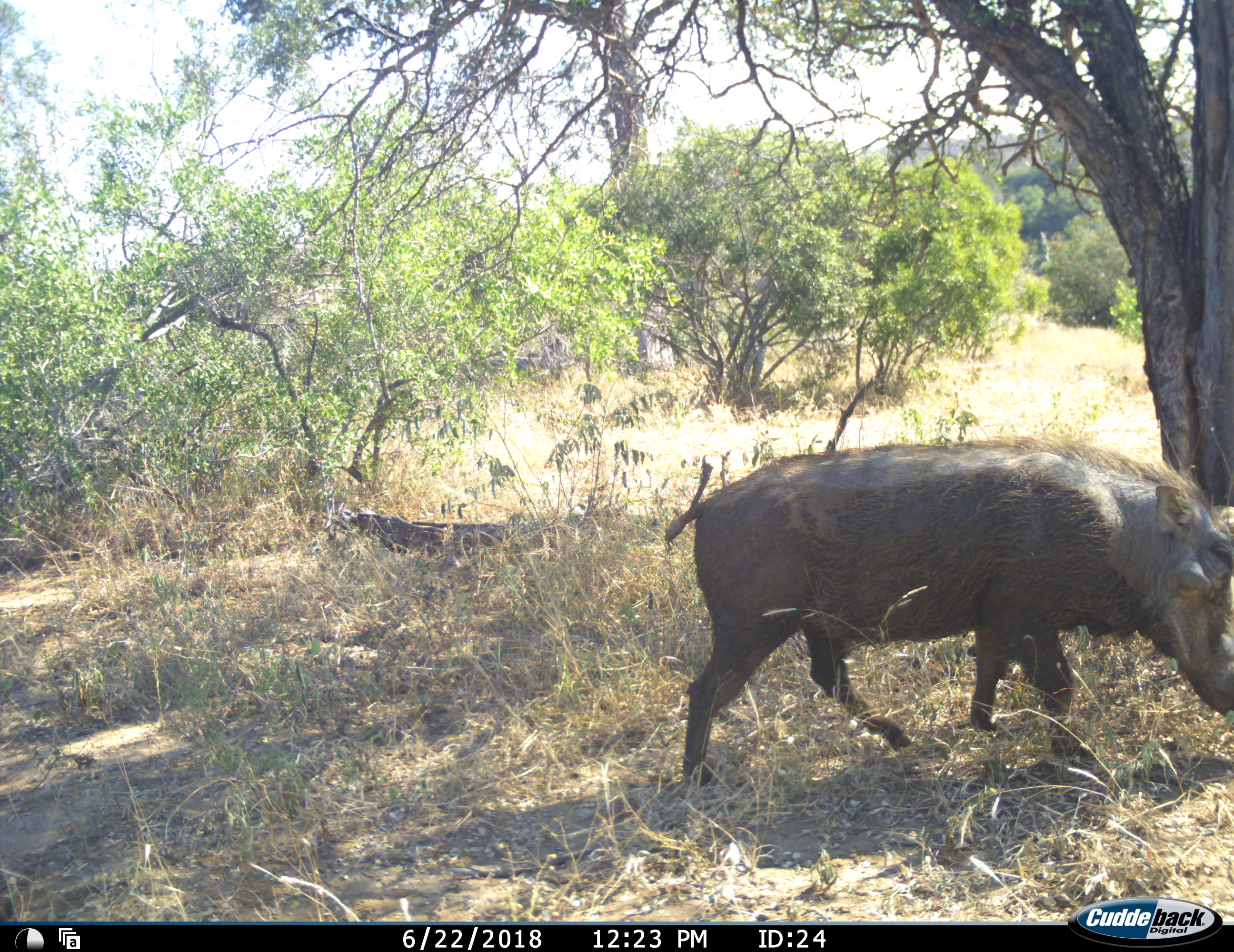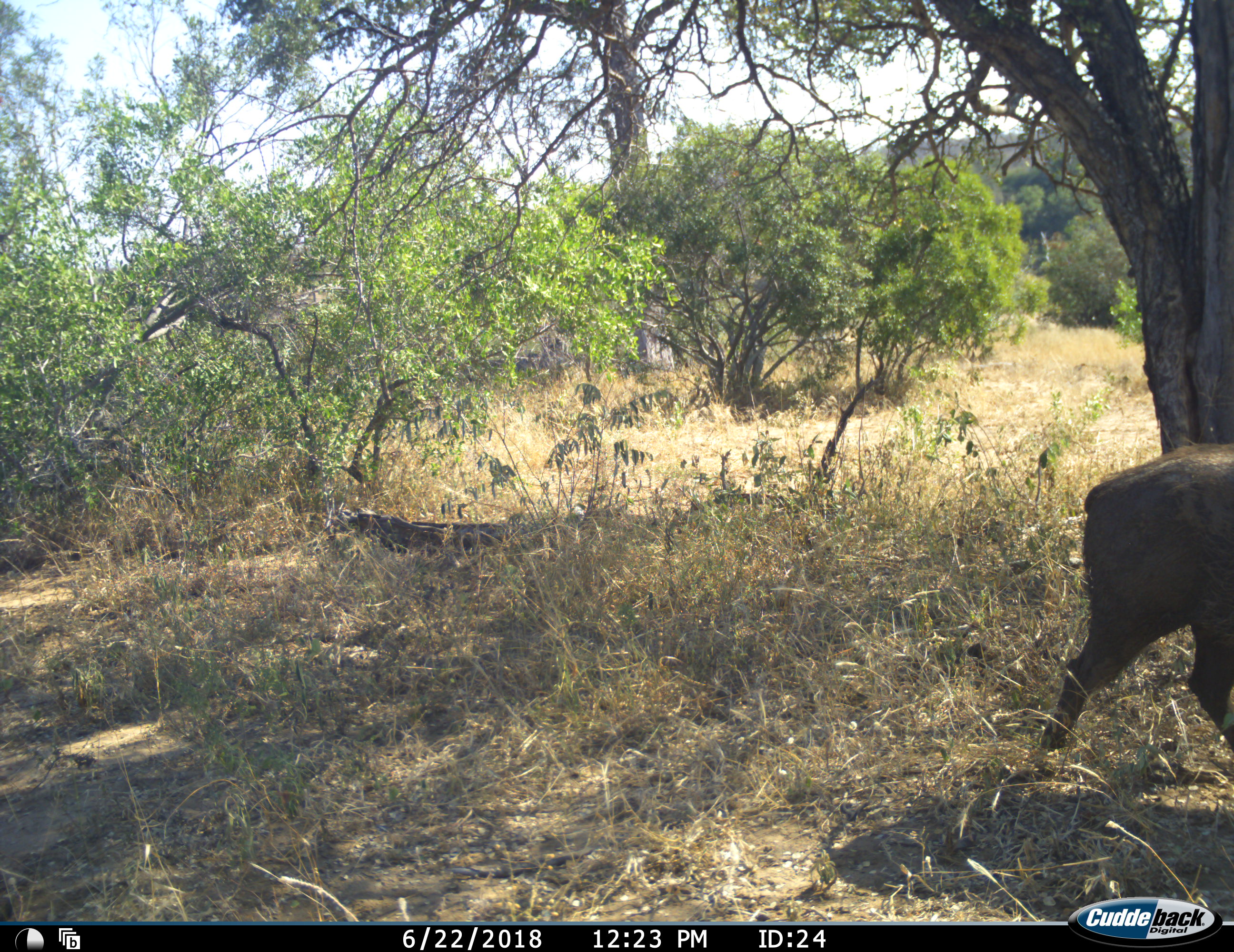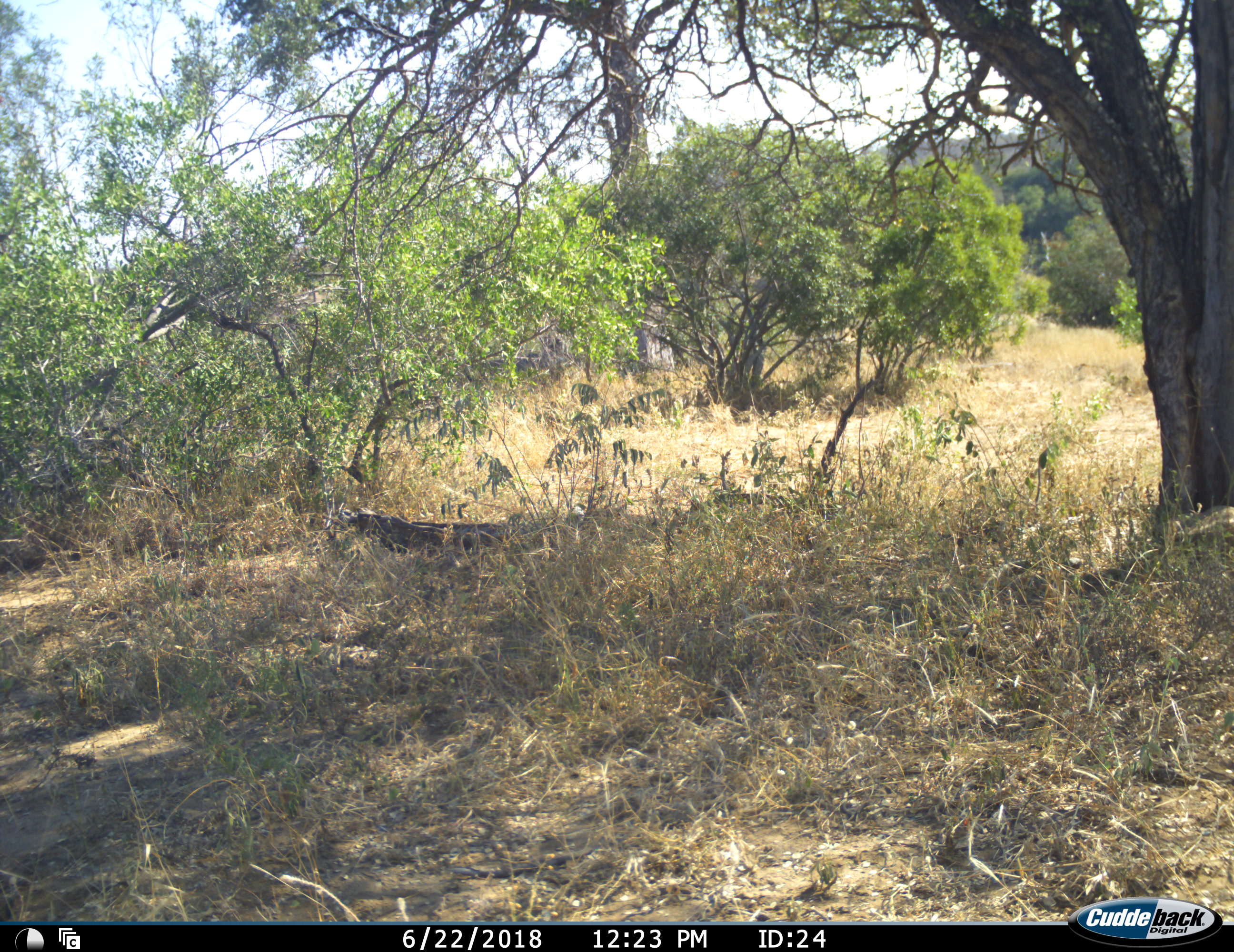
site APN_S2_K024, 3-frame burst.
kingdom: Animalia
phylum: Chordata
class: Mammalia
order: Artiodactyla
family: Suidae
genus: Phacochoerus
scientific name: Phacochoerus africanus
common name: warthog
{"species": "warthog (Phacochoerus africanus)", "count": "1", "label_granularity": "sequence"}